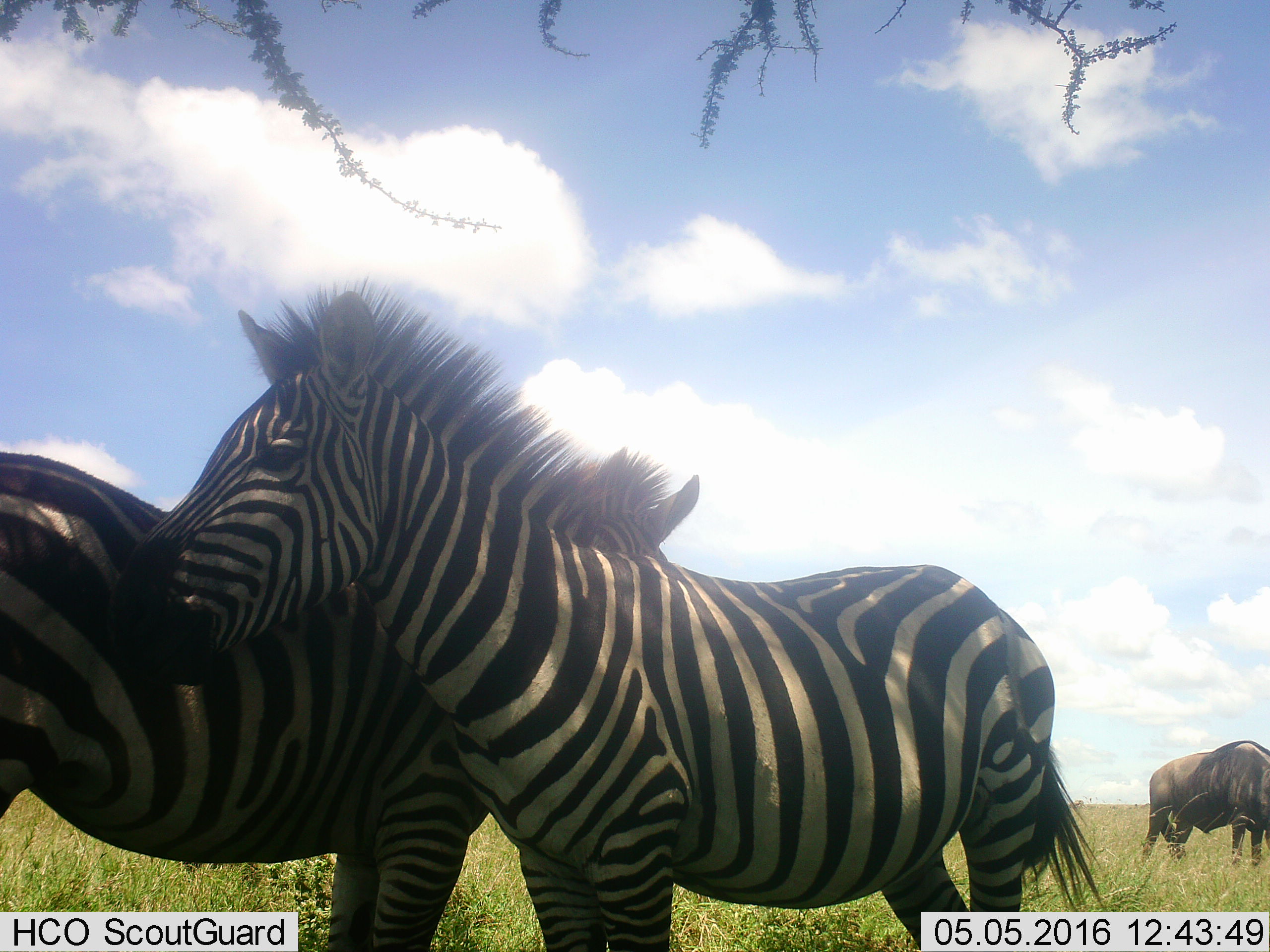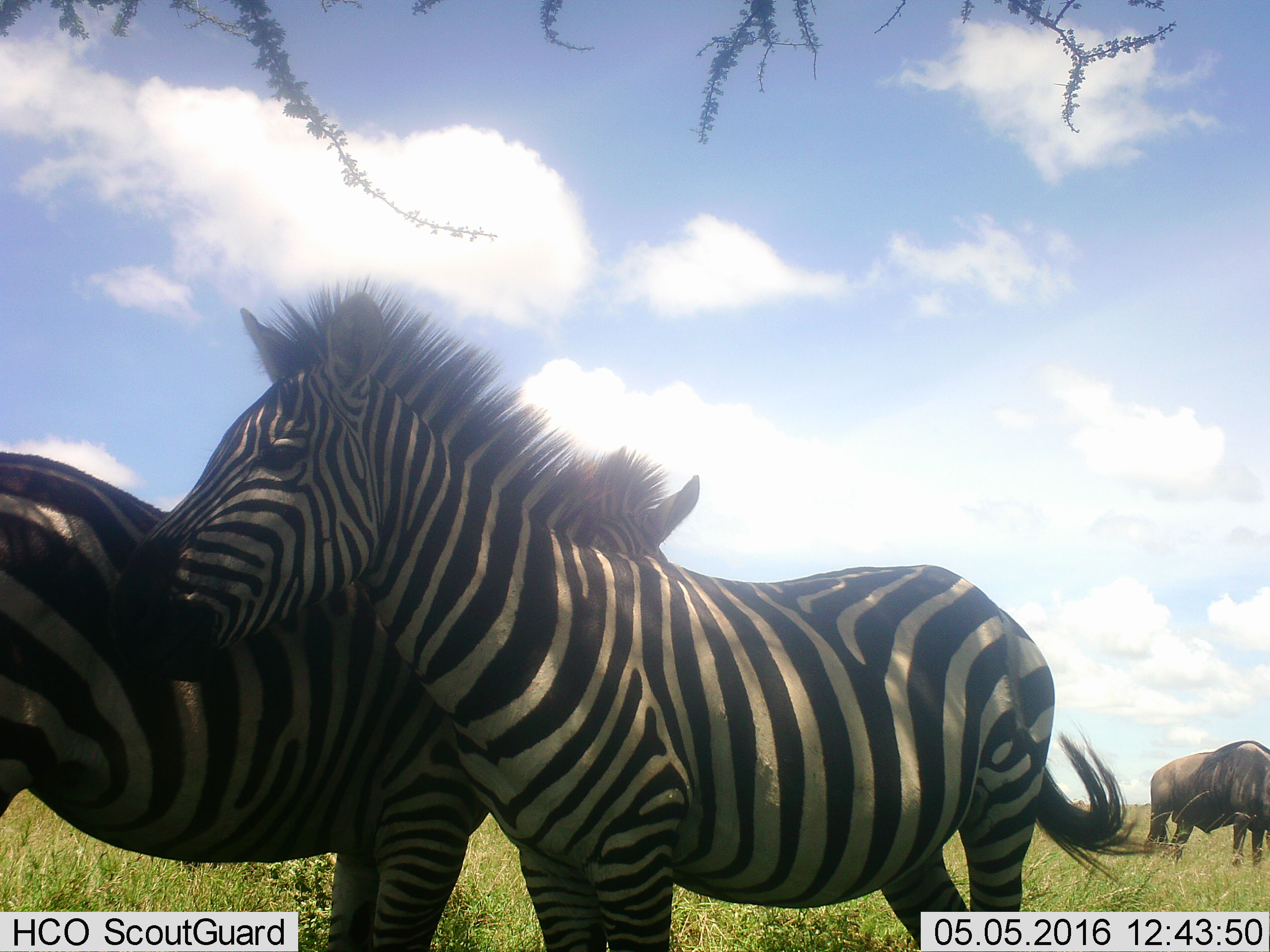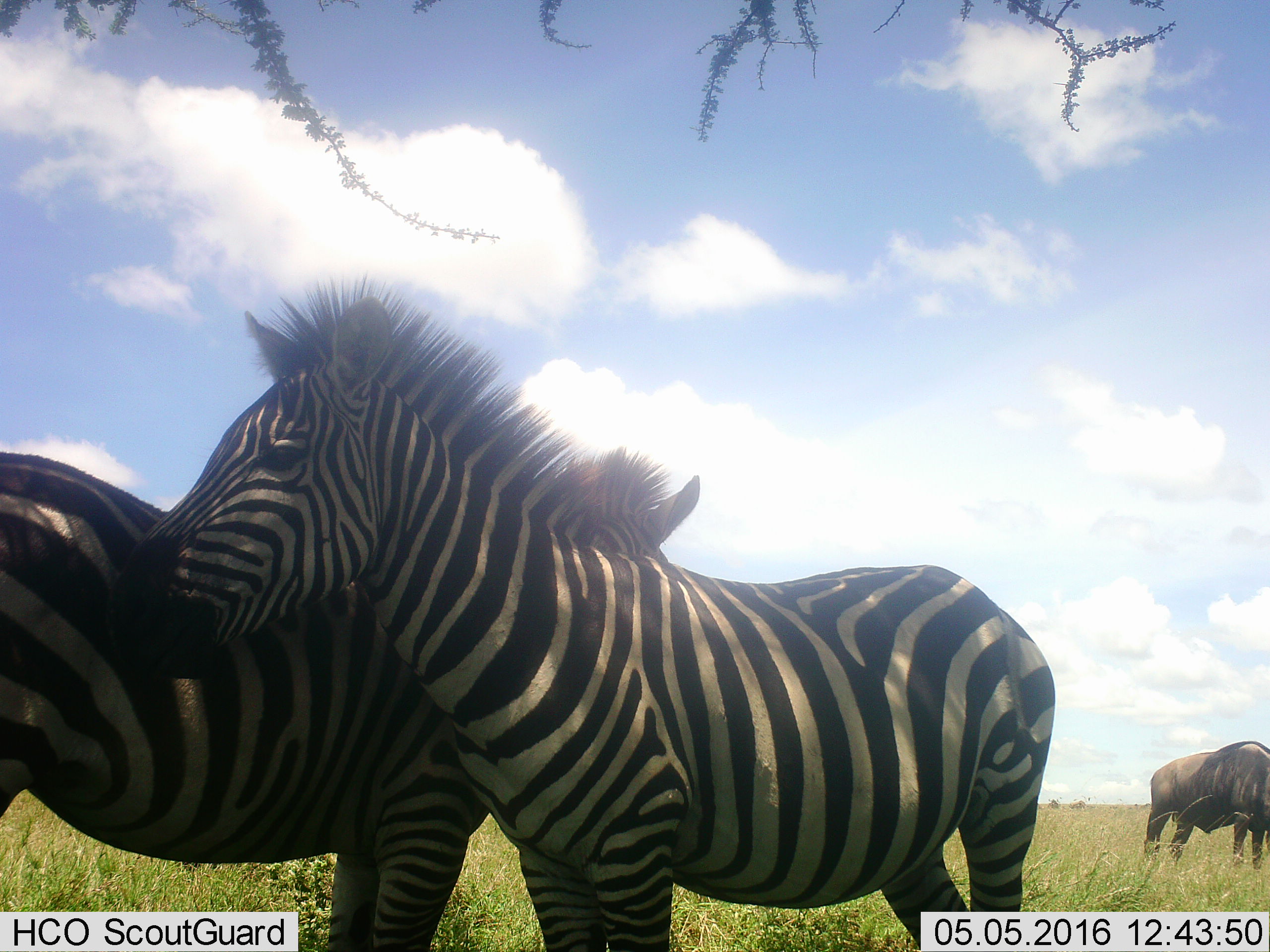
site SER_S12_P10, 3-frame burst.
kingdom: Animalia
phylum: Chordata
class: Mammalia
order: Artiodactyla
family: Bovidae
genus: Connochaetes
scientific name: Connochaetes taurinus taurinus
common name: blue wildebeest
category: wildebeestblue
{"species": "wildebeestblue (blue wildebeest) (Connochaetes taurinus taurinus)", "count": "1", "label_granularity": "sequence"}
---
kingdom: Animalia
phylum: Chordata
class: Mammalia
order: Perissodactyla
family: Equidae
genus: Equus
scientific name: Equus quagga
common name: plains zebra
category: zebraplains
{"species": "zebraplains (plains zebra) (Equus quagga)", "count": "2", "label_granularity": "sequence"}